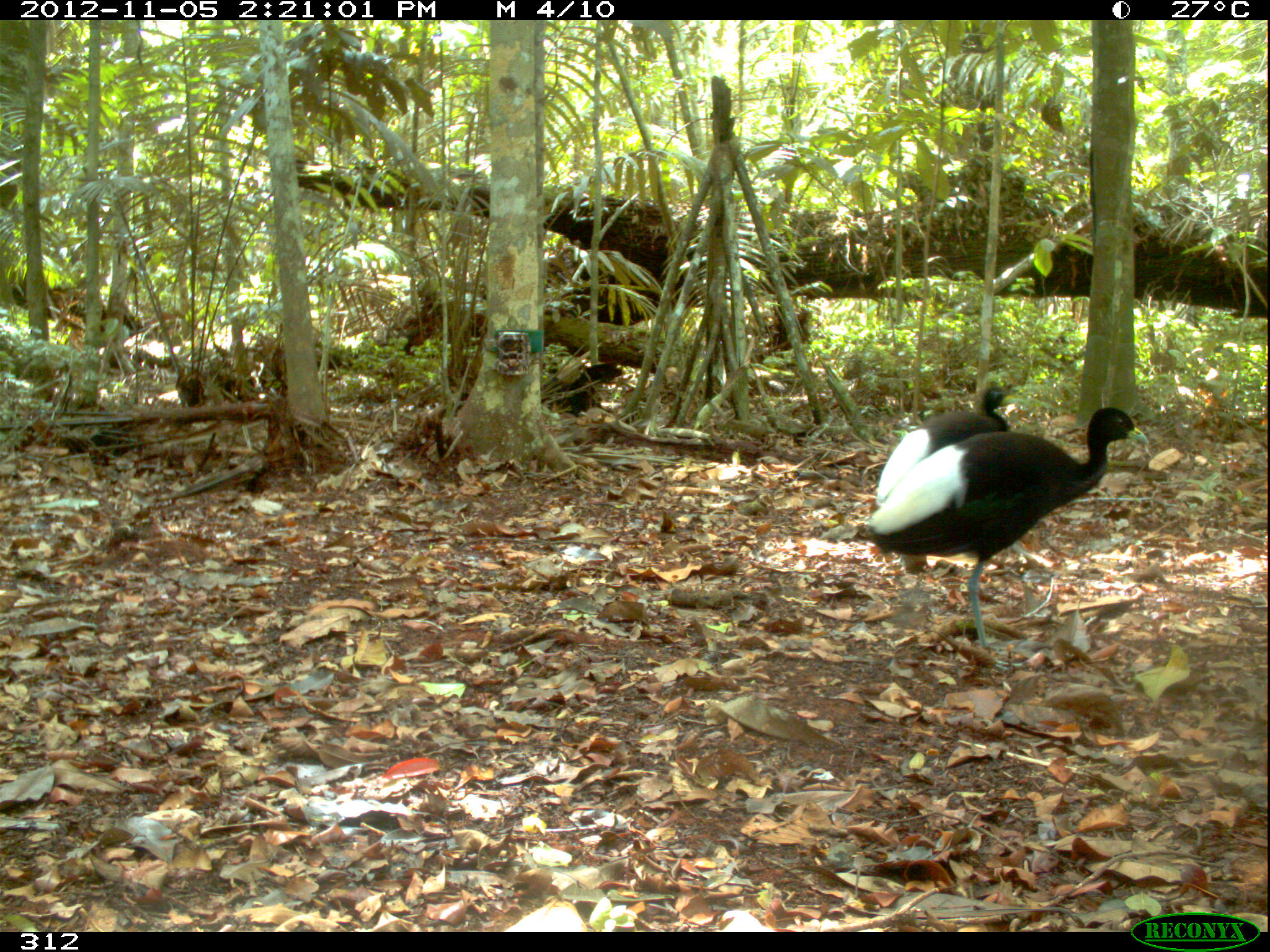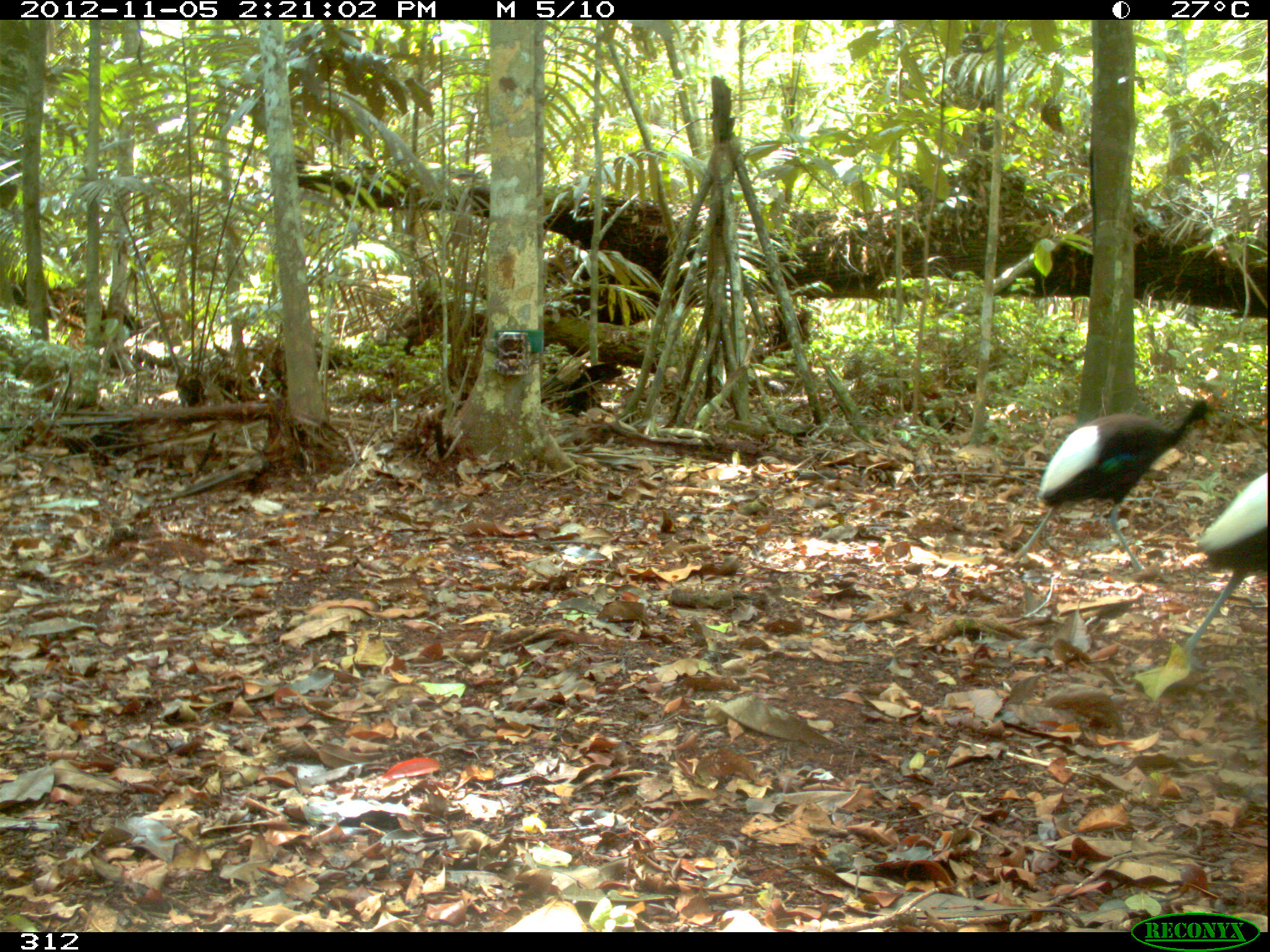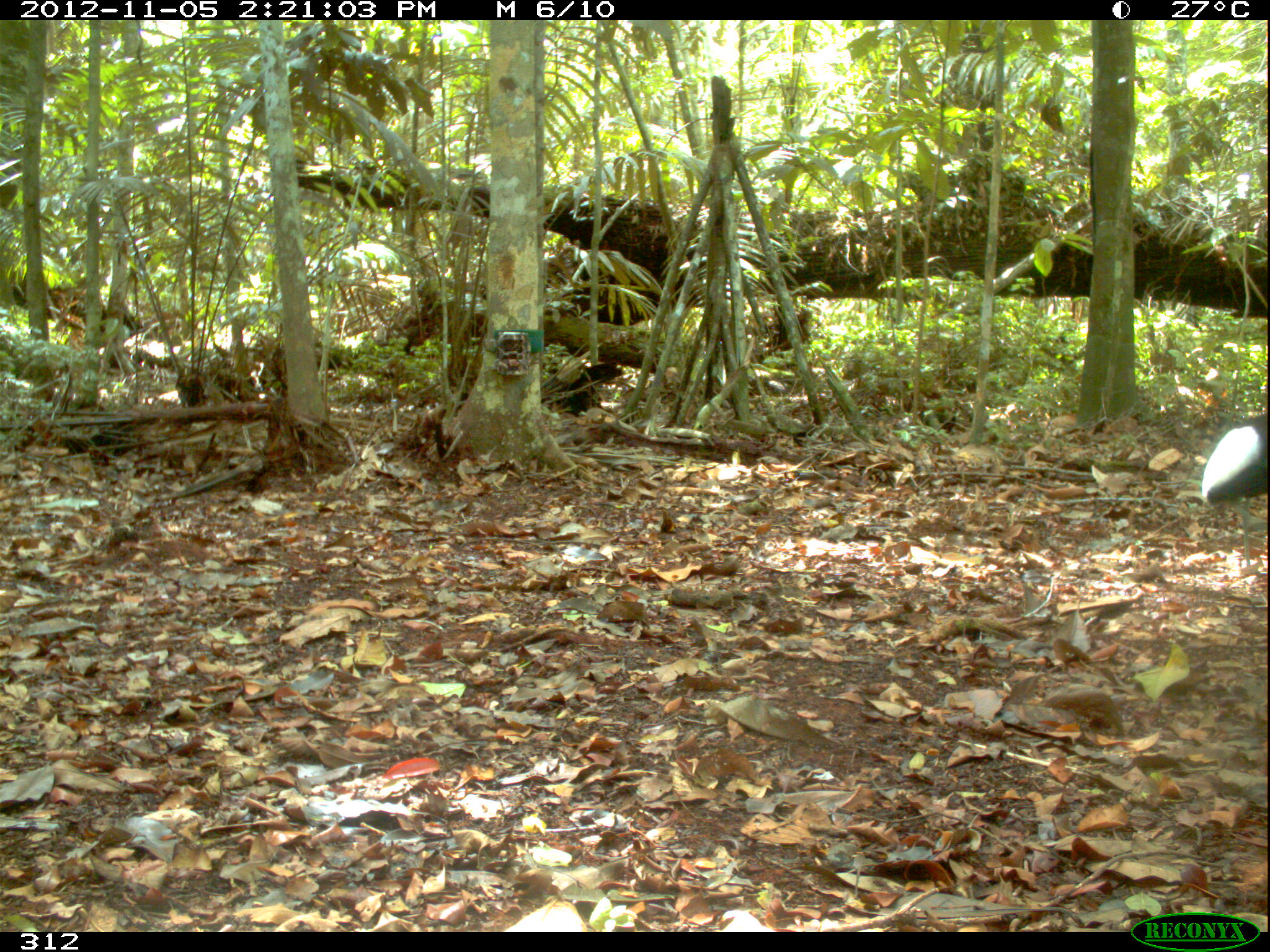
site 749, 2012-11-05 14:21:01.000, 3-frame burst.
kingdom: Animalia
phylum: Chordata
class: Aves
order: Gruiformes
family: Psophiidae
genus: Psophia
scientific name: Psophia leucoptera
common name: pale-winged trumpeter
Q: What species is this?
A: Psophia leucoptera (pale-winged trumpeter).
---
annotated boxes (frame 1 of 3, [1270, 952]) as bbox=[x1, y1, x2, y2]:
psophia leucoptera: bbox=[862, 406, 1149, 671]; bbox=[876, 385, 1022, 565]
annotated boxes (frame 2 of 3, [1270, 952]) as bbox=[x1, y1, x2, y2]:
psophia leucoptera: bbox=[1013, 399, 1216, 571]; bbox=[1182, 472, 1270, 673]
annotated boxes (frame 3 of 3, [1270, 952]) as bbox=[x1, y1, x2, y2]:
psophia leucoptera: bbox=[1200, 412, 1267, 565]